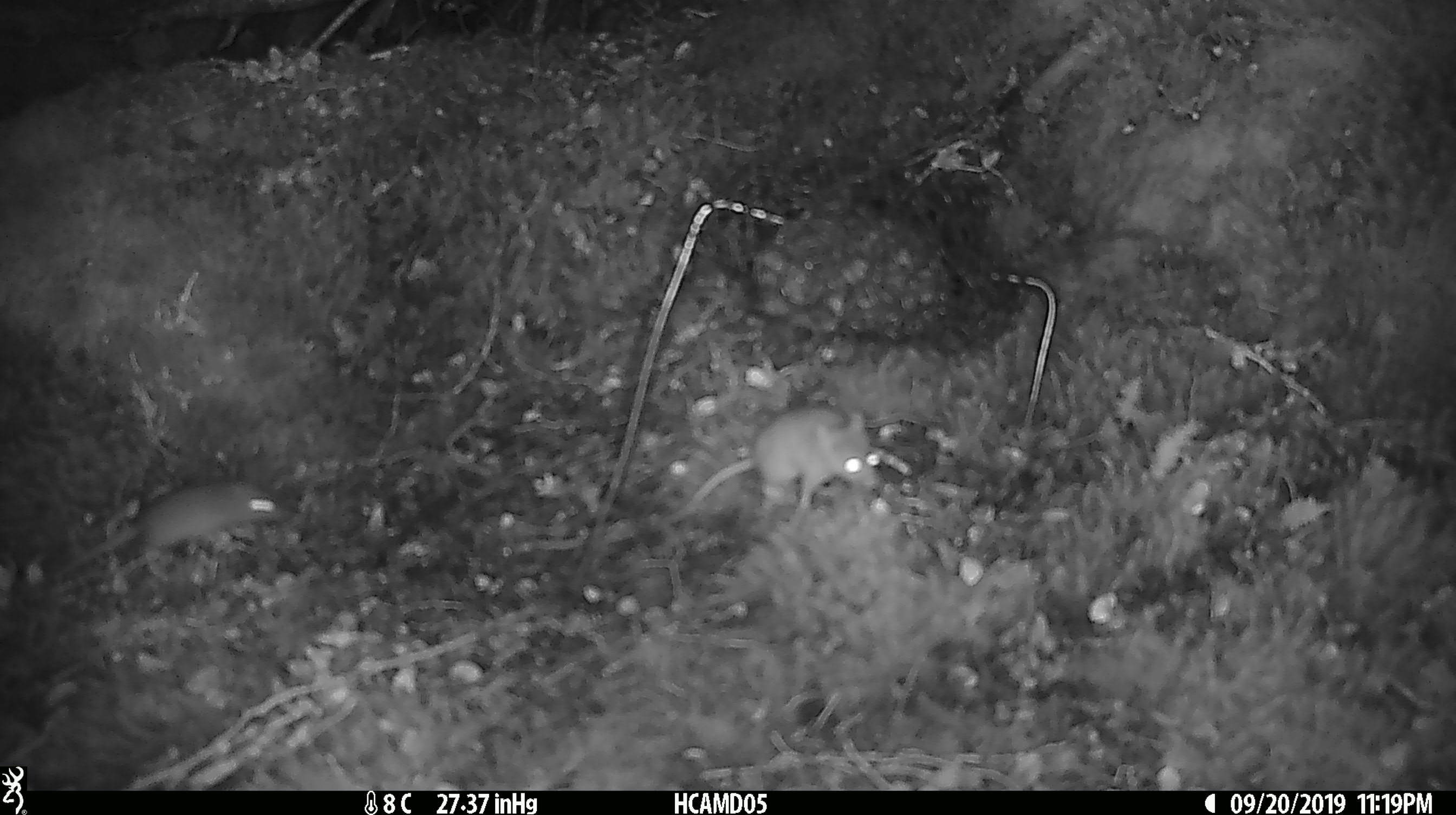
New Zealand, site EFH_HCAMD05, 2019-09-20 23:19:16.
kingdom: Animalia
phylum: Chordata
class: Mammalia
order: Rodentia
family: Muridae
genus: Mus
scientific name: Mus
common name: mouse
Mouse (Mus).